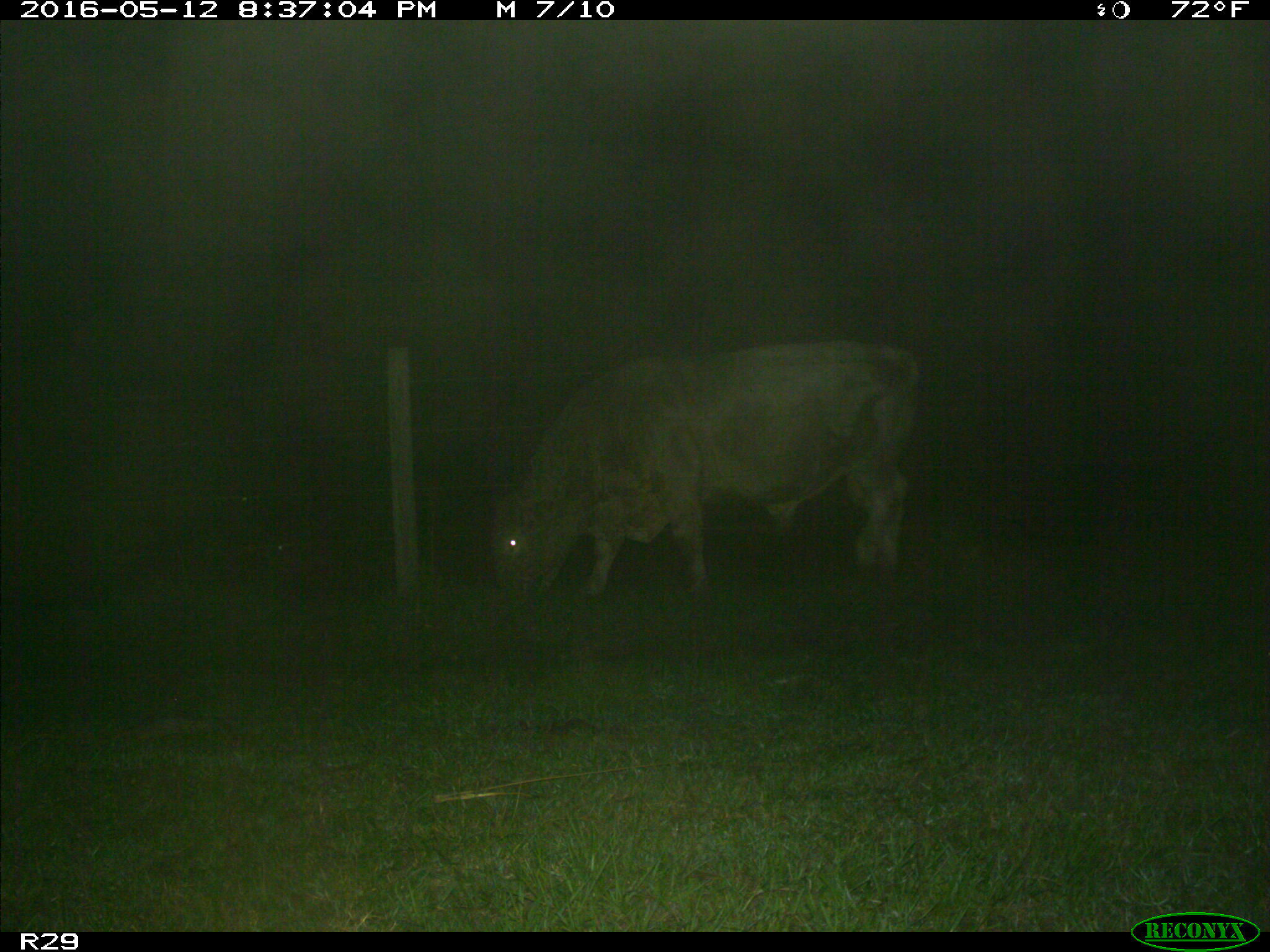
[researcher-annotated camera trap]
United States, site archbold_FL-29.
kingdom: Animalia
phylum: Chordata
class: Mammalia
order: Artiodactyla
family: Bovidae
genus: Bos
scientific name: Bos taurus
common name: domestic cow